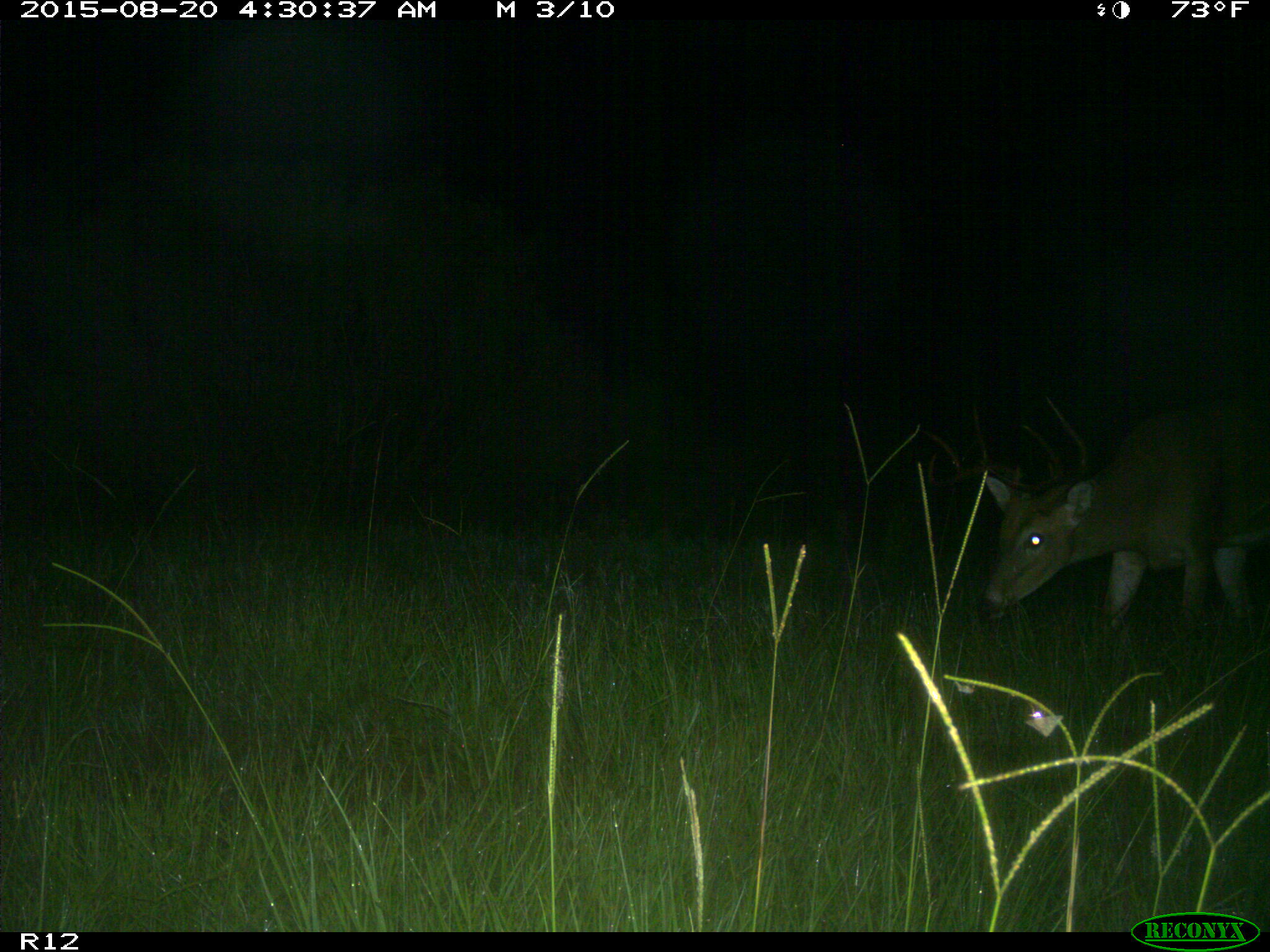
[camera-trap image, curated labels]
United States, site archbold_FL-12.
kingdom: Animalia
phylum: Chordata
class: Mammalia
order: Artiodactyla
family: Cervidae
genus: Odocoileus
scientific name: Odocoileus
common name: deer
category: unidentified deer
Unidentified deer (deer) (Odocoileus).